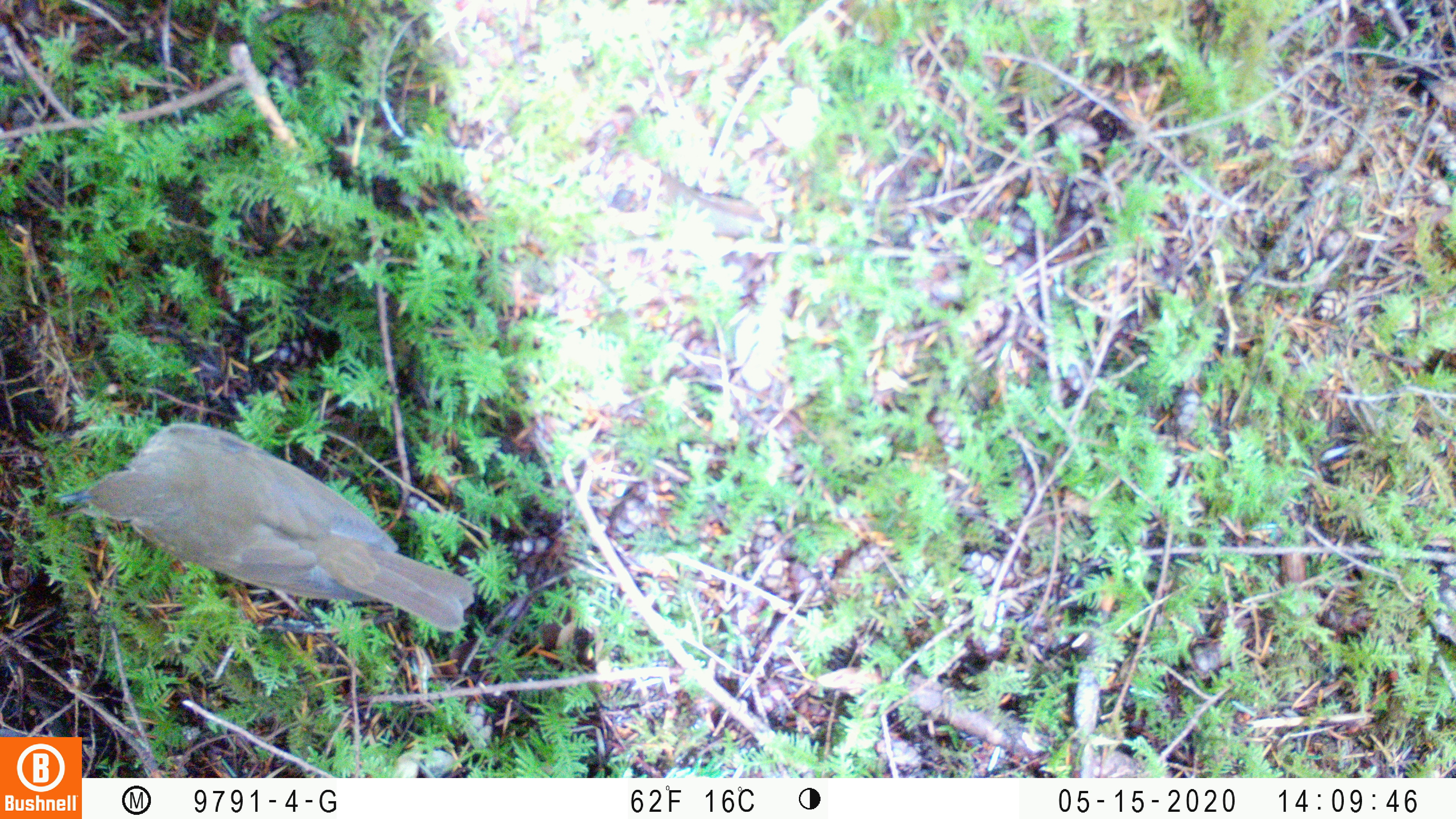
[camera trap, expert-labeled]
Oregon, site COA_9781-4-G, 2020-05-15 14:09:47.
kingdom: Animalia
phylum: Chordata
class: Aves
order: Passeriformes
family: Turdidae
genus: Catharus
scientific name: Catharus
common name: brown thrushes and nightingale-thrushes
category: catharus species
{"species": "catharus species (brown thrushes and nightingale-thrushes) (Catharus)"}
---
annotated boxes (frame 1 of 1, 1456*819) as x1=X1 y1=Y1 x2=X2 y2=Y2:
catharus species: x1=47 y1=411 x2=471 y2=636